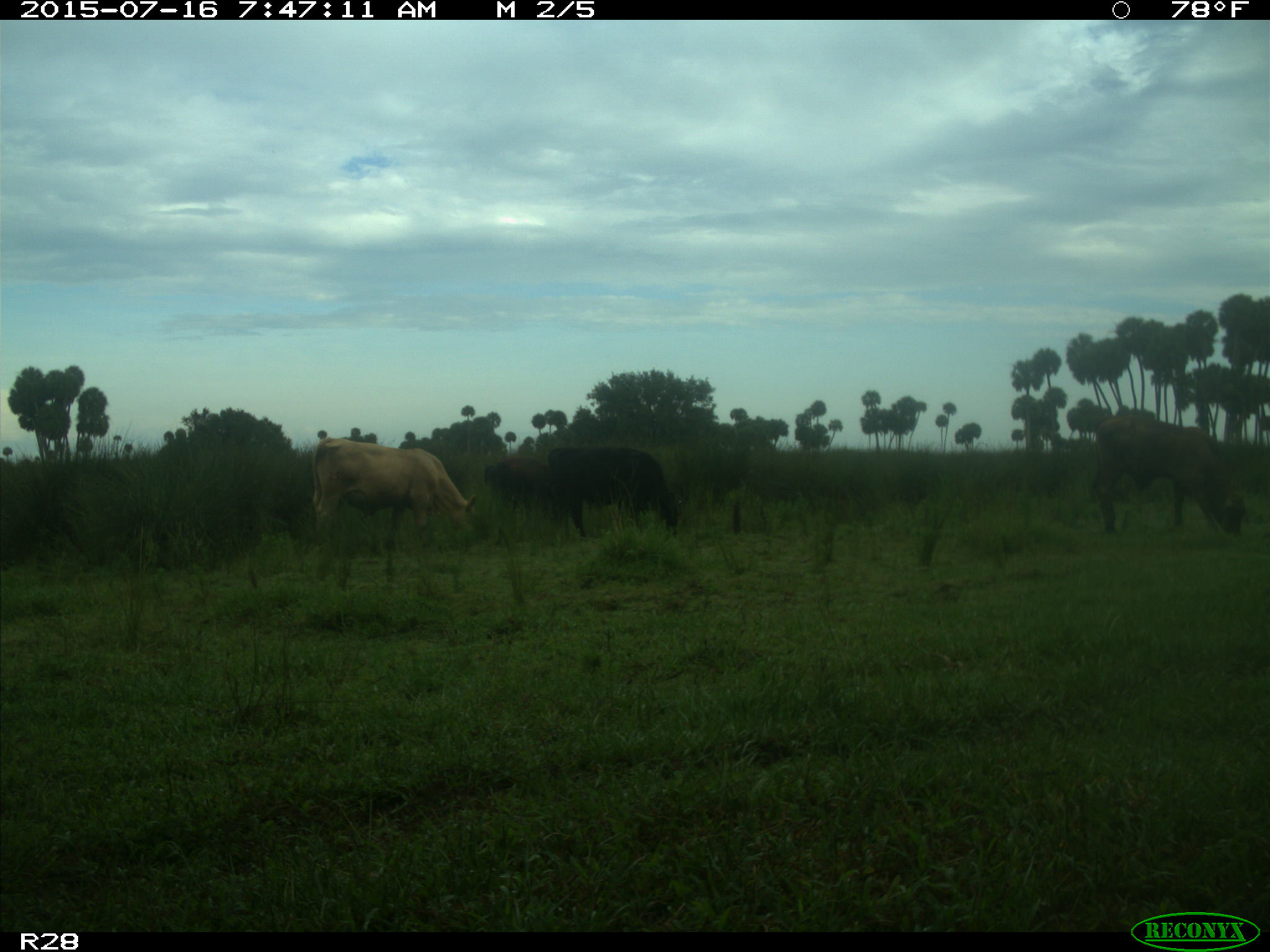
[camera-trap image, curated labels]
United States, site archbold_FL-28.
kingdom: Animalia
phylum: Chordata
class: Mammalia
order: Artiodactyla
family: Bovidae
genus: Bos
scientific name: Bos taurus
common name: domestic cow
Bos taurus (domestic cow).